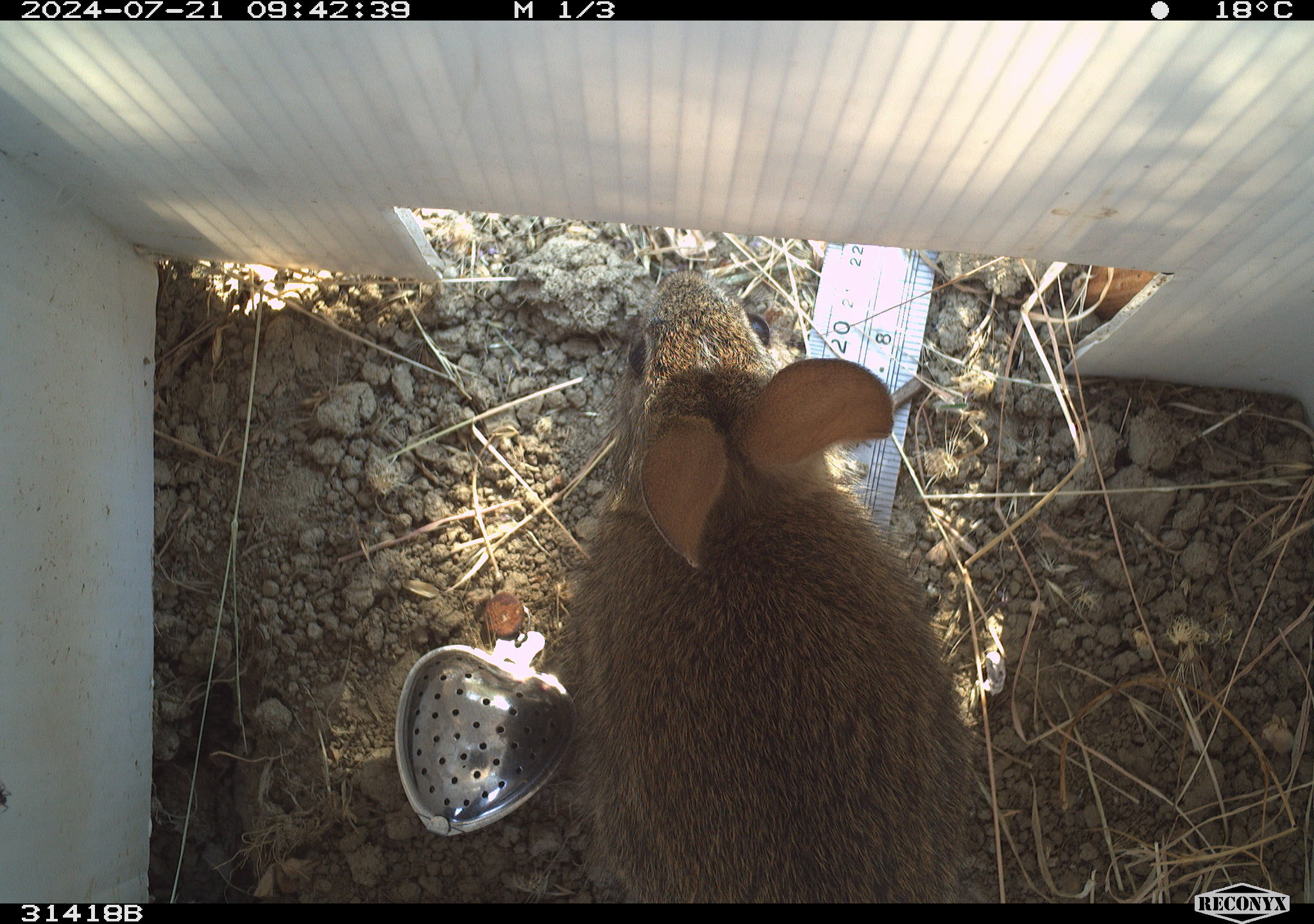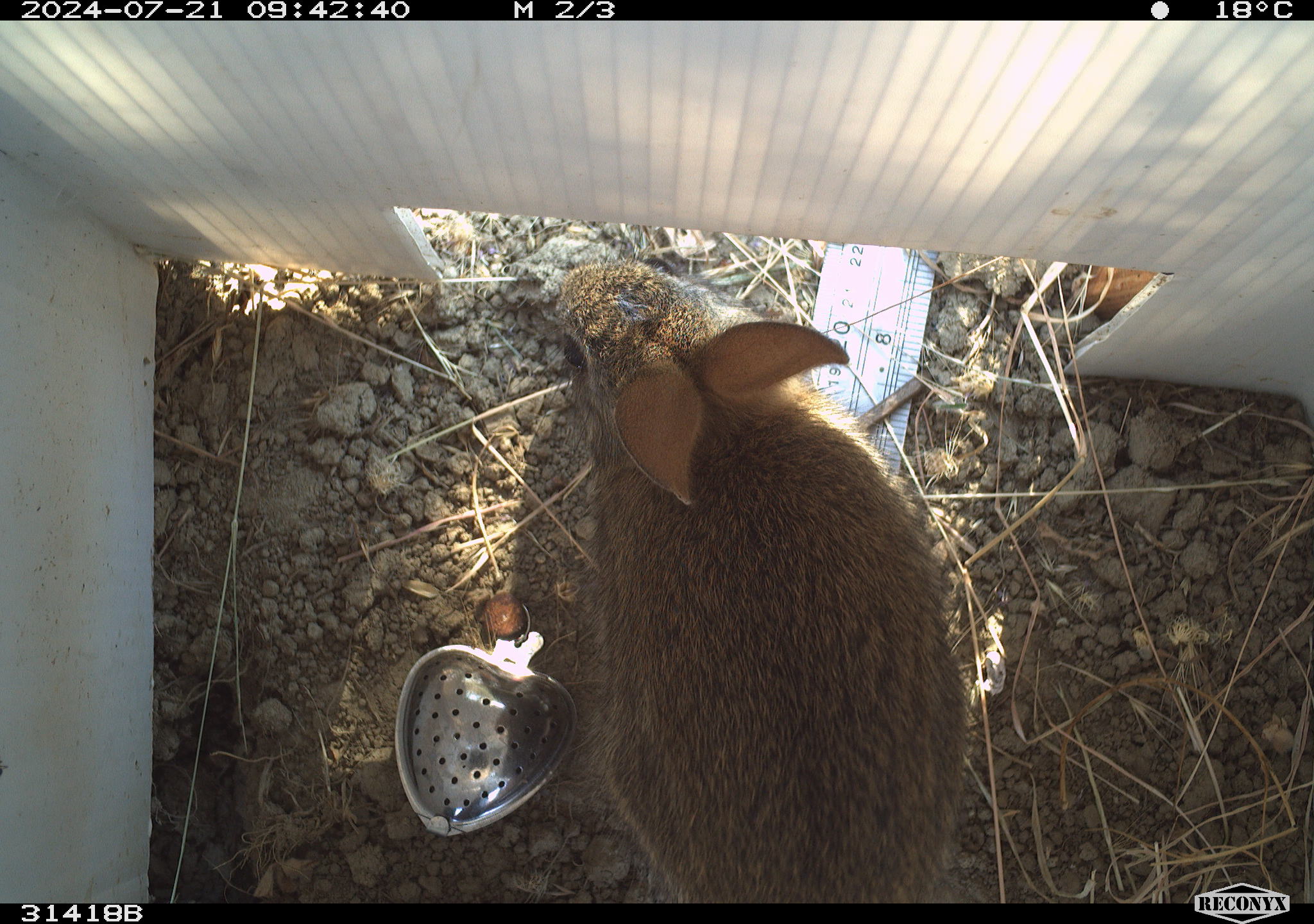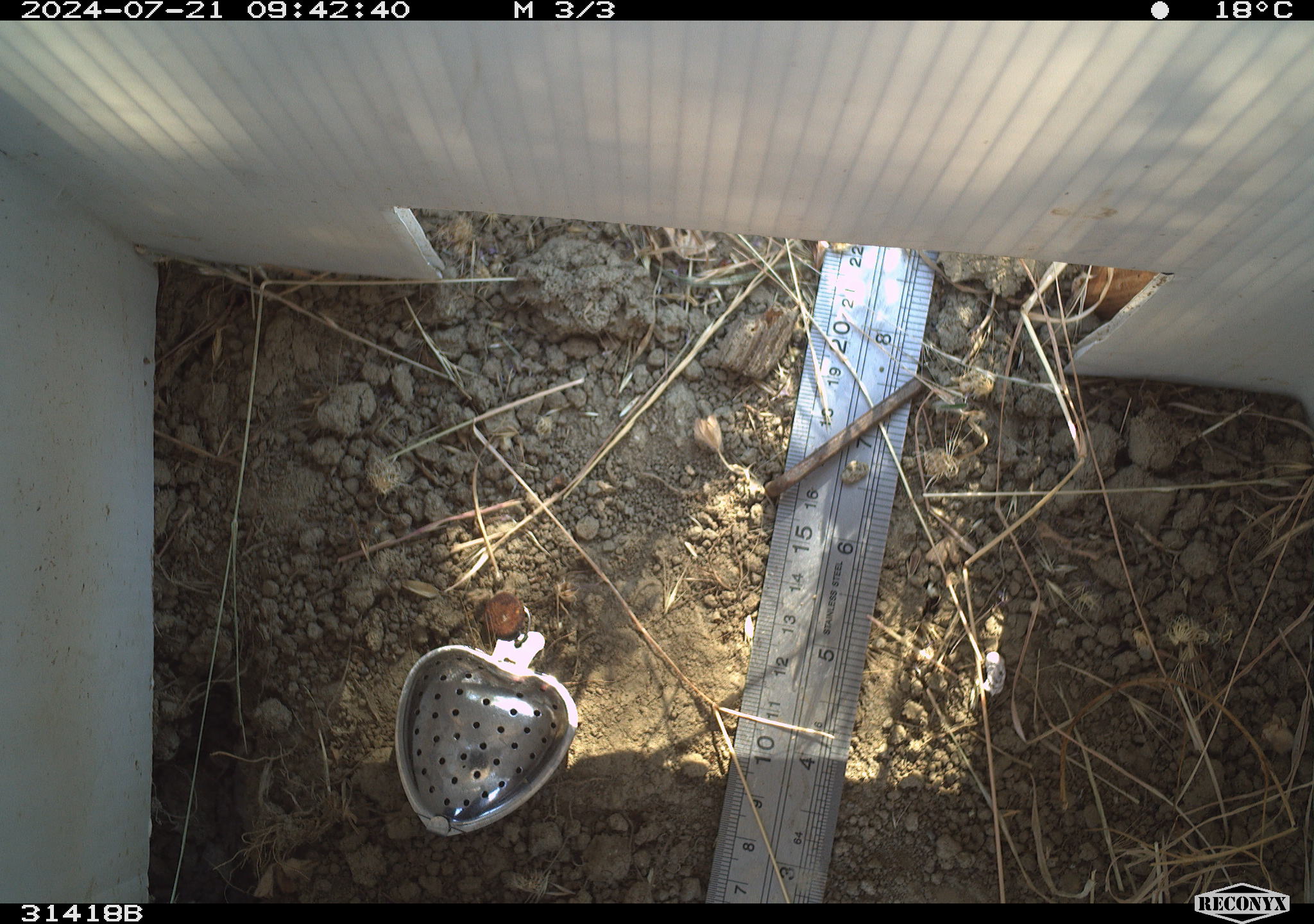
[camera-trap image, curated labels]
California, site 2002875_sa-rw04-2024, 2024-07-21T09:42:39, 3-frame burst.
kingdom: Animalia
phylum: Chordata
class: Mammalia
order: Lagomorpha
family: Leporidae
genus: Sylvilagus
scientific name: Sylvilagus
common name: cottontail rabbits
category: sylvilagus species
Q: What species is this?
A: Sylvilagus species (cottontail rabbits) (Sylvilagus).